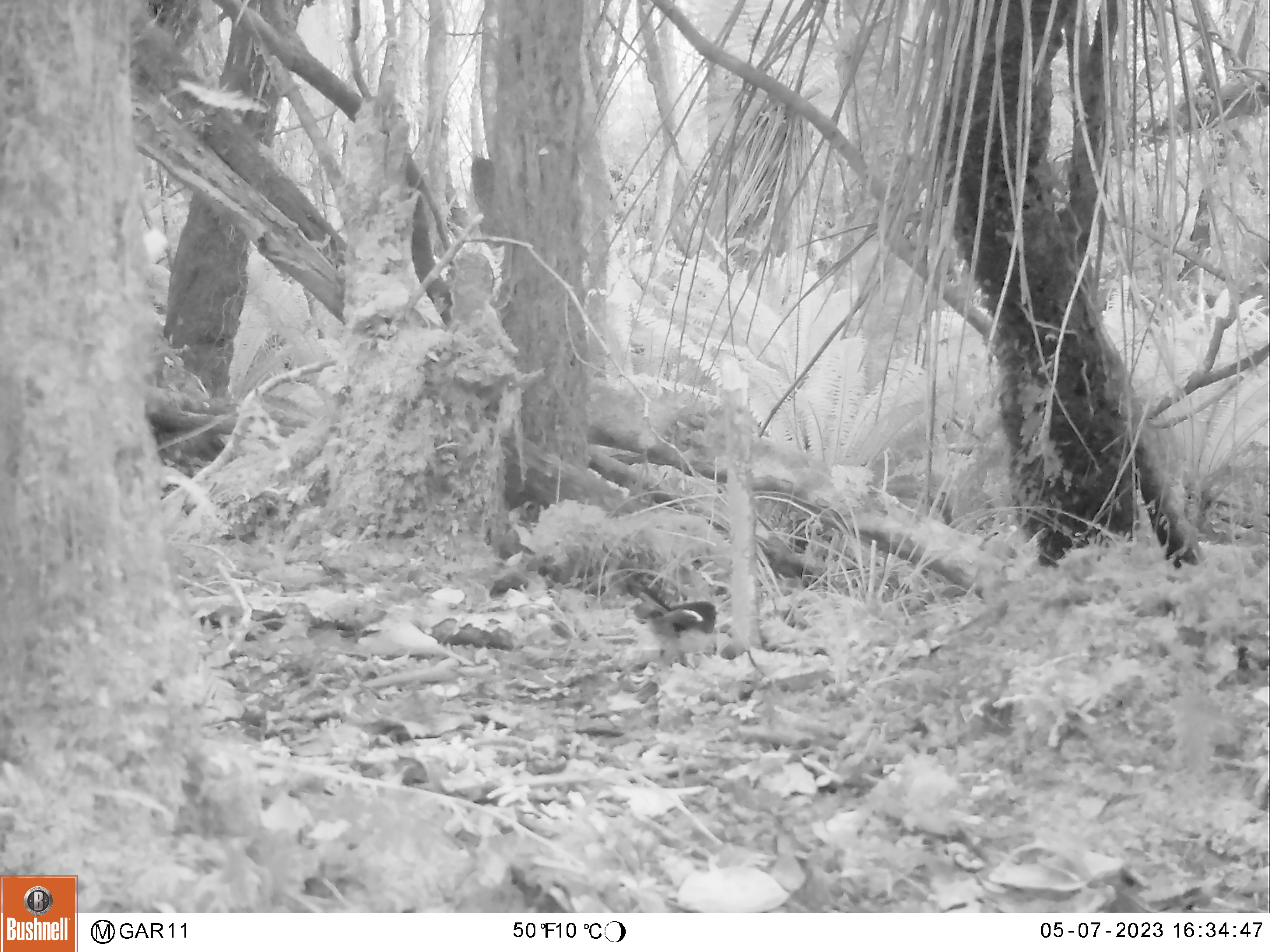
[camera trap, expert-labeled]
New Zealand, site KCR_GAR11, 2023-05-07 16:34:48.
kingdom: Animalia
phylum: Chordata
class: Aves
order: Passeriformes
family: Petroicidae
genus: Petroica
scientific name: Petroica macrocephala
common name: tomtit